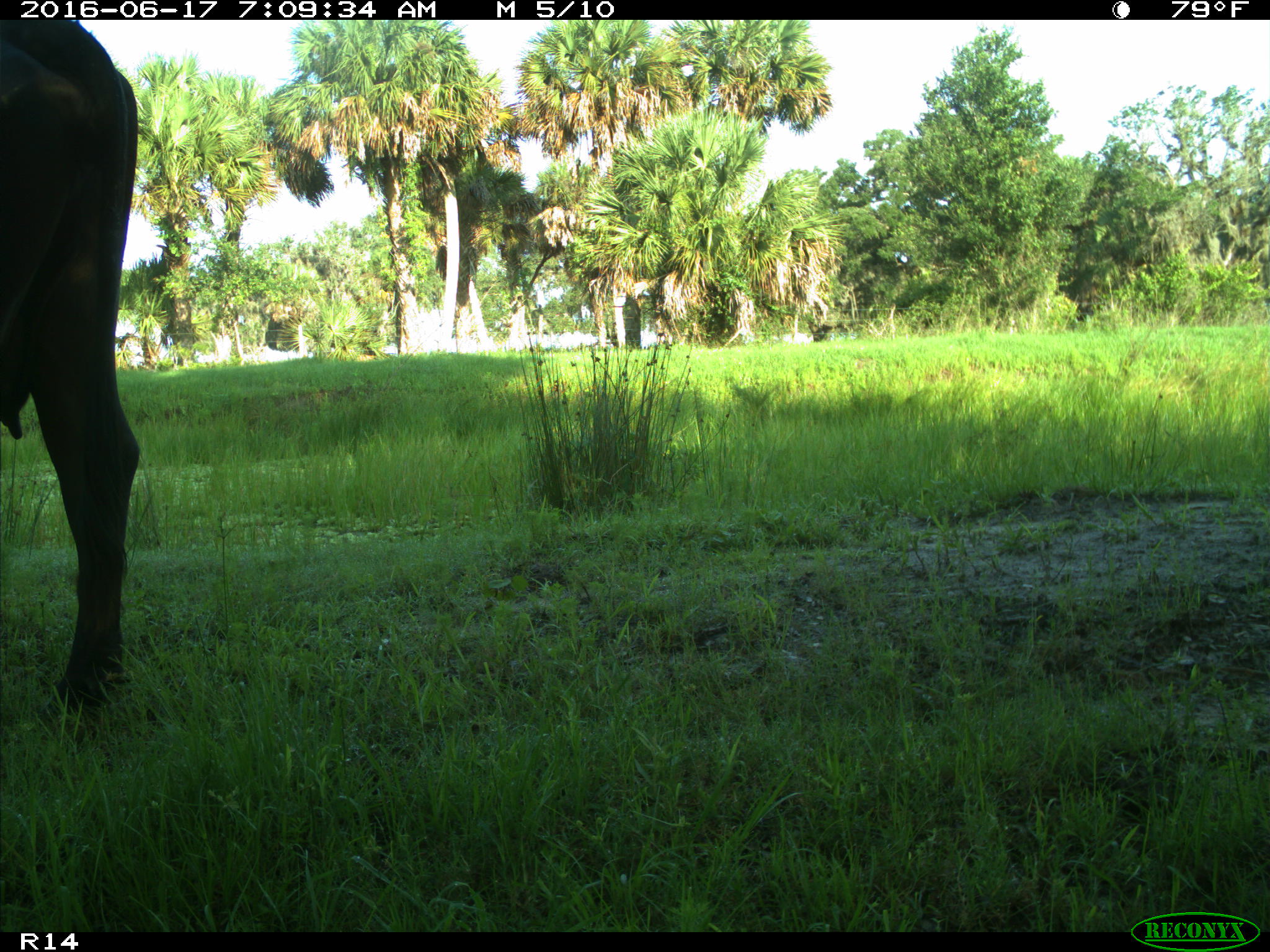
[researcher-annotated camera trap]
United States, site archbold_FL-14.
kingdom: Animalia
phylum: Chordata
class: Mammalia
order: Artiodactyla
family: Bovidae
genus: Bos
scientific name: Bos taurus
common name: domestic cow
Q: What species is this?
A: Bos taurus (domestic cow).